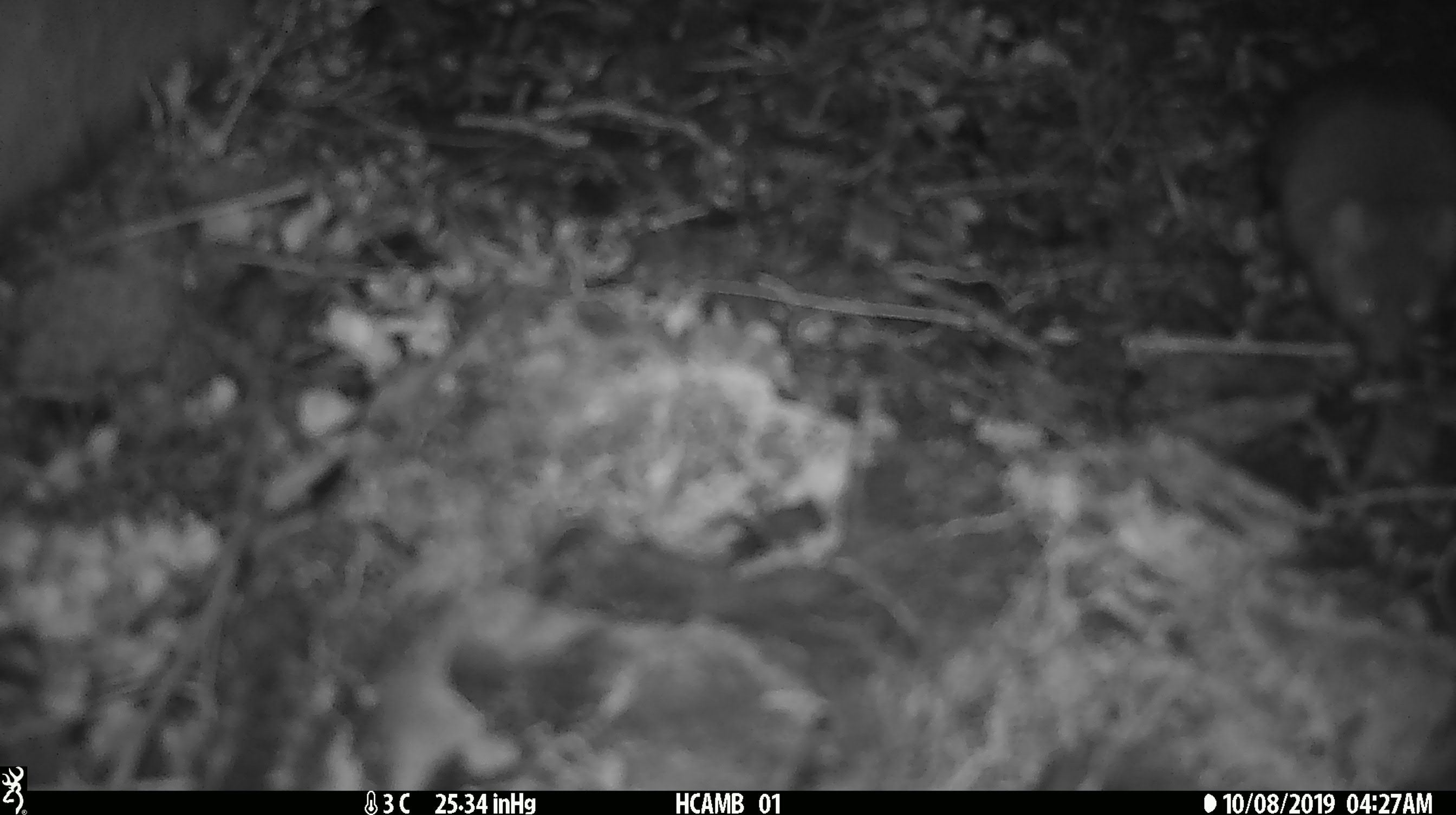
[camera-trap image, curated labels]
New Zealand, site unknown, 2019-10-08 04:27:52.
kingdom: Animalia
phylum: Chordata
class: Mammalia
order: Rodentia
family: Muridae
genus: Mus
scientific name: Mus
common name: mouse